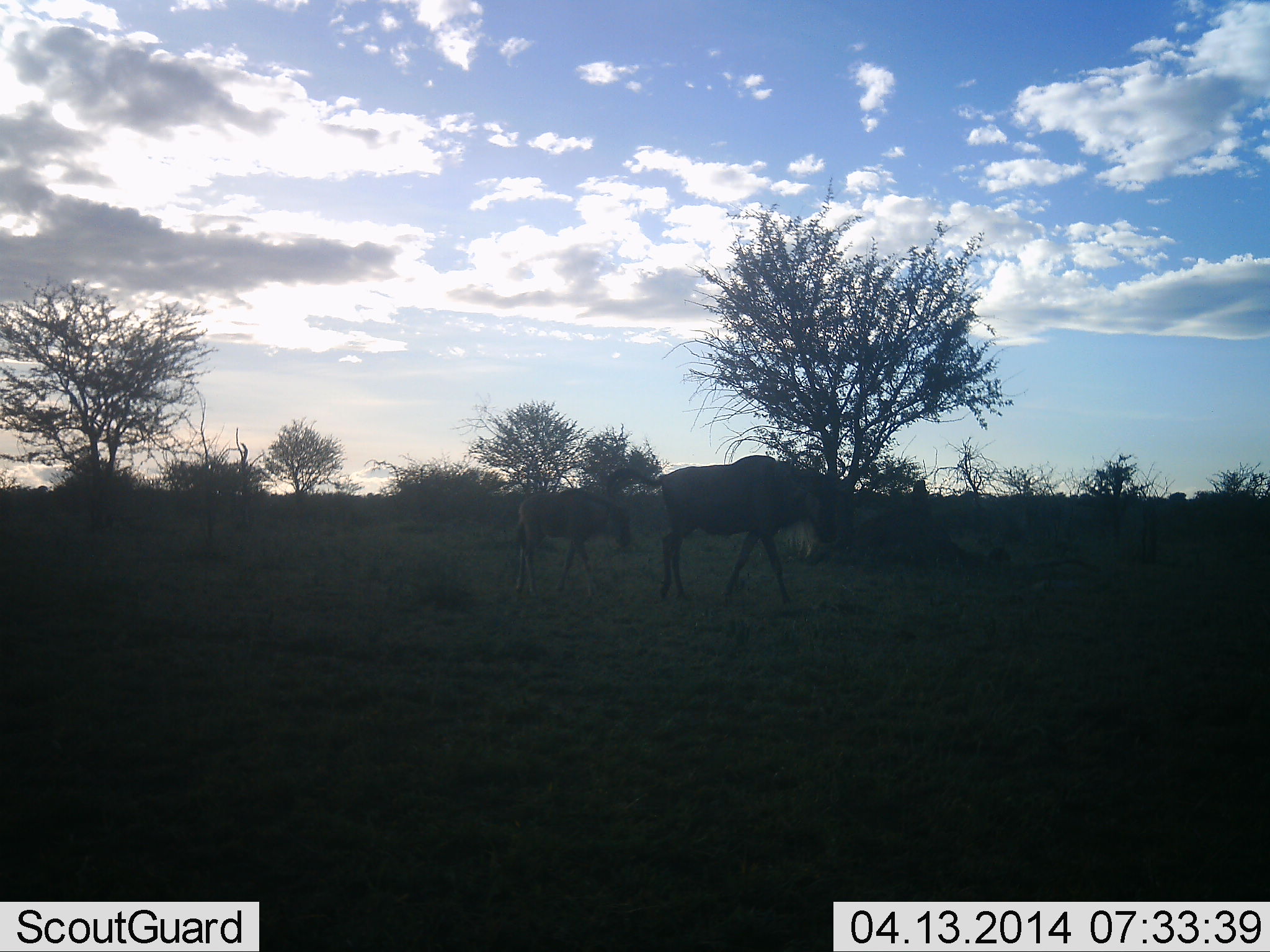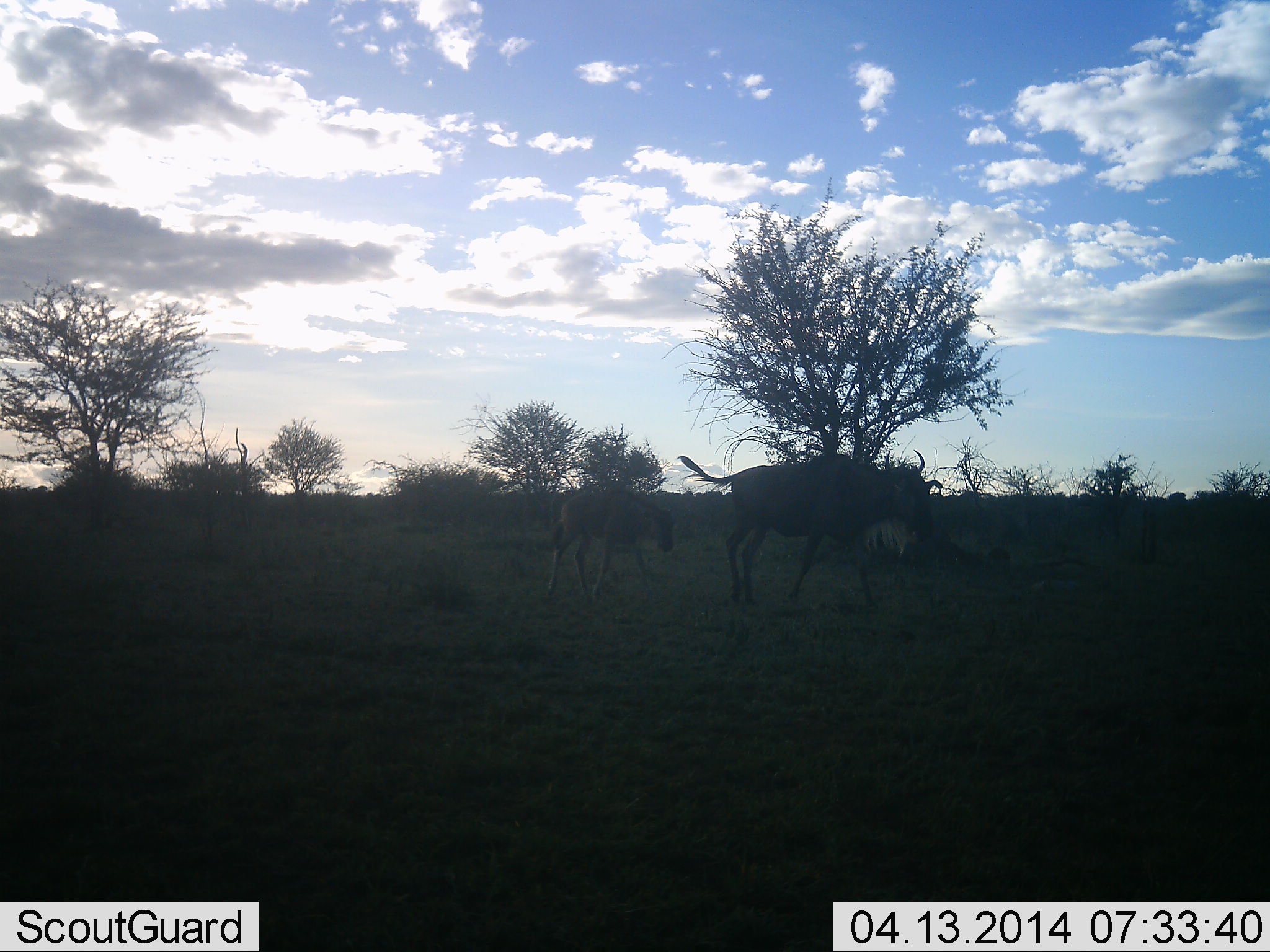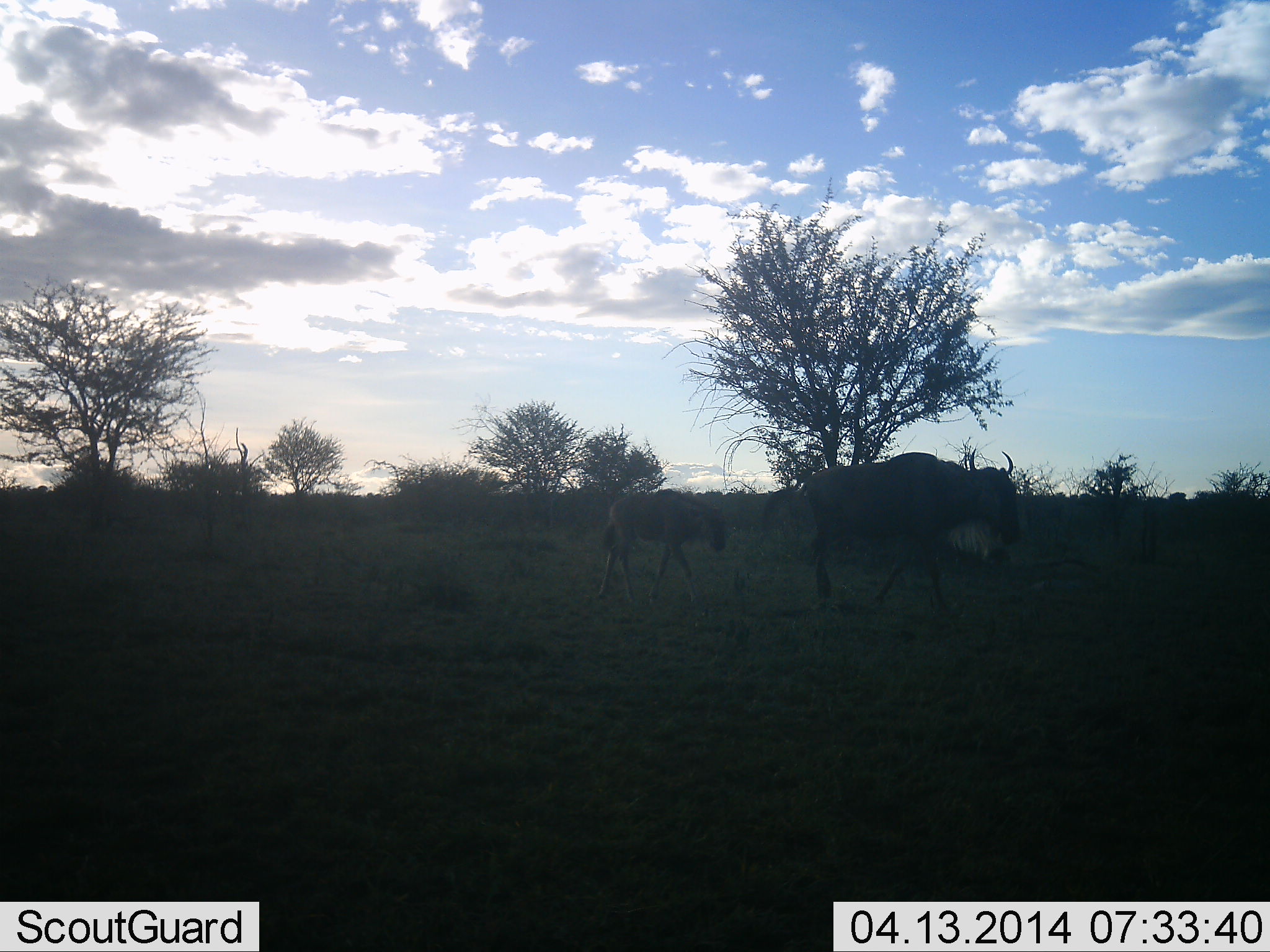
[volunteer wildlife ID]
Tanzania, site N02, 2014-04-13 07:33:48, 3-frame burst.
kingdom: Animalia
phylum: Chordata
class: Mammalia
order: Artiodactyla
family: Bovidae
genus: Connochaetes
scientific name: Connochaetes taurinus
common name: blue wildebeest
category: wildebeest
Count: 2.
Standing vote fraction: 0%.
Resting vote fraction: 0%.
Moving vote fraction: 100%.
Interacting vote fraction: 0%.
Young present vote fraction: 70%.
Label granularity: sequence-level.